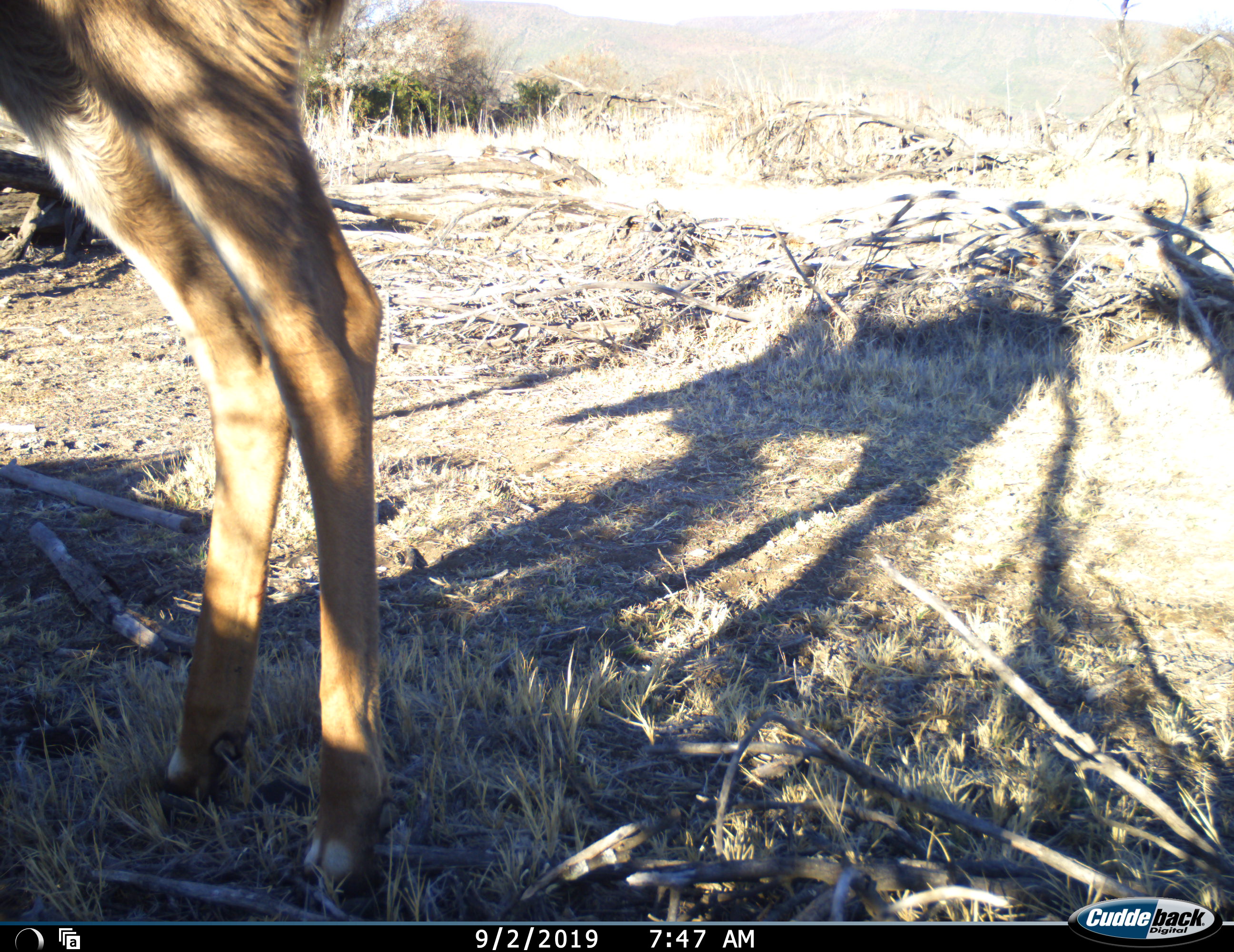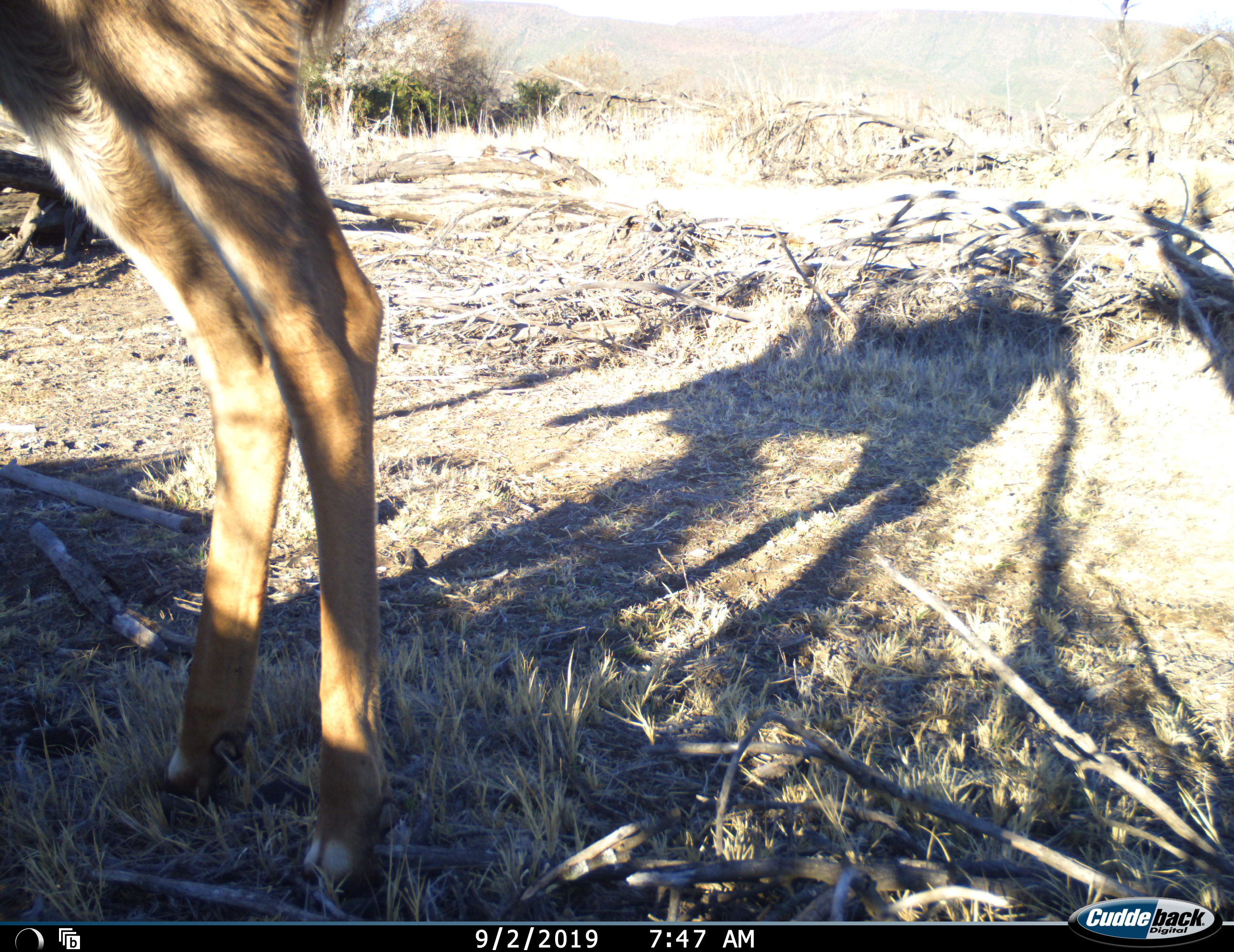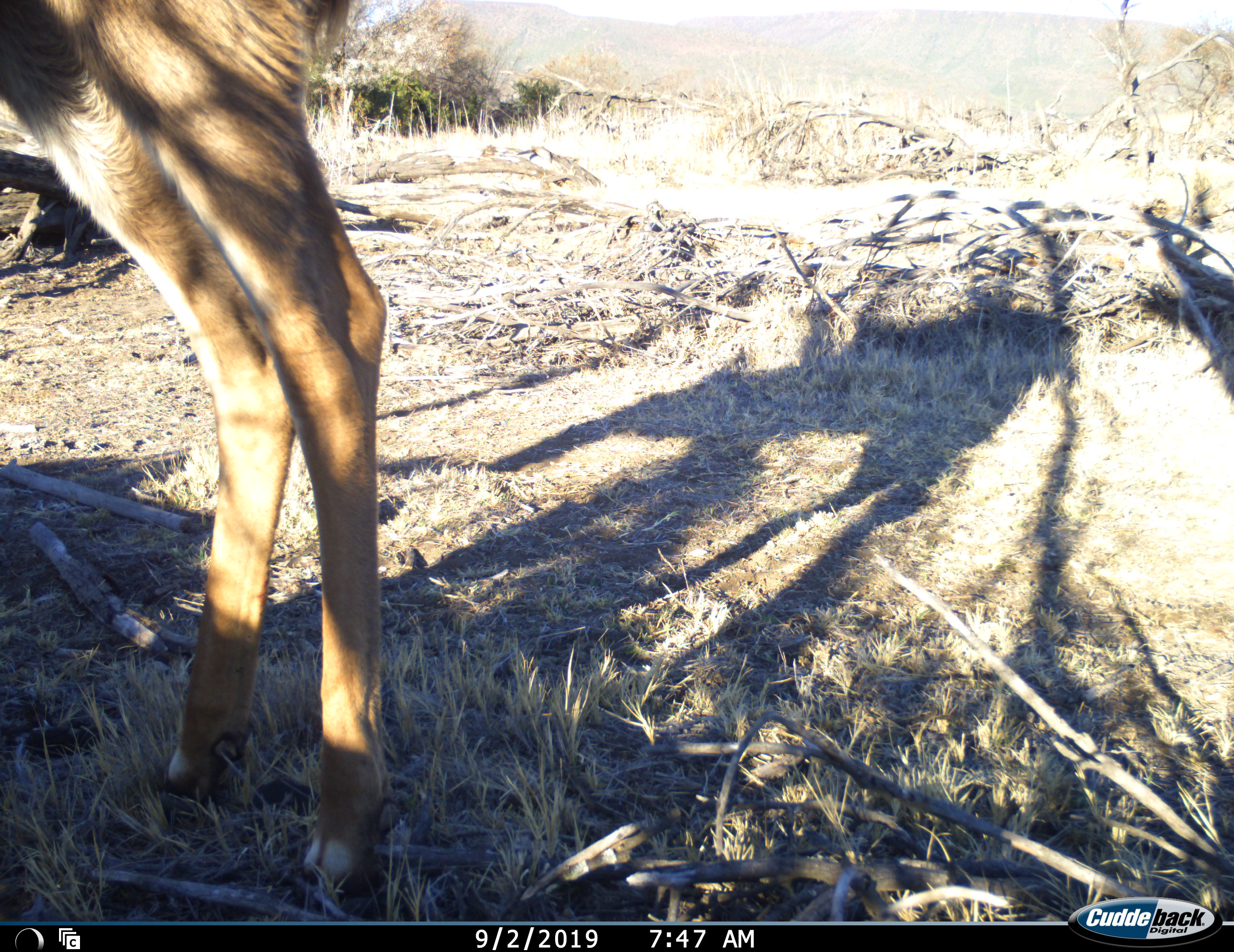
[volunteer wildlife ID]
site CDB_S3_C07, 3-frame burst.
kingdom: Animalia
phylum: Chordata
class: Mammalia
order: Artiodactyla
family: Bovidae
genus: Tragelaphus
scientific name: Tragelaphus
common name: kudu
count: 1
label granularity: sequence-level